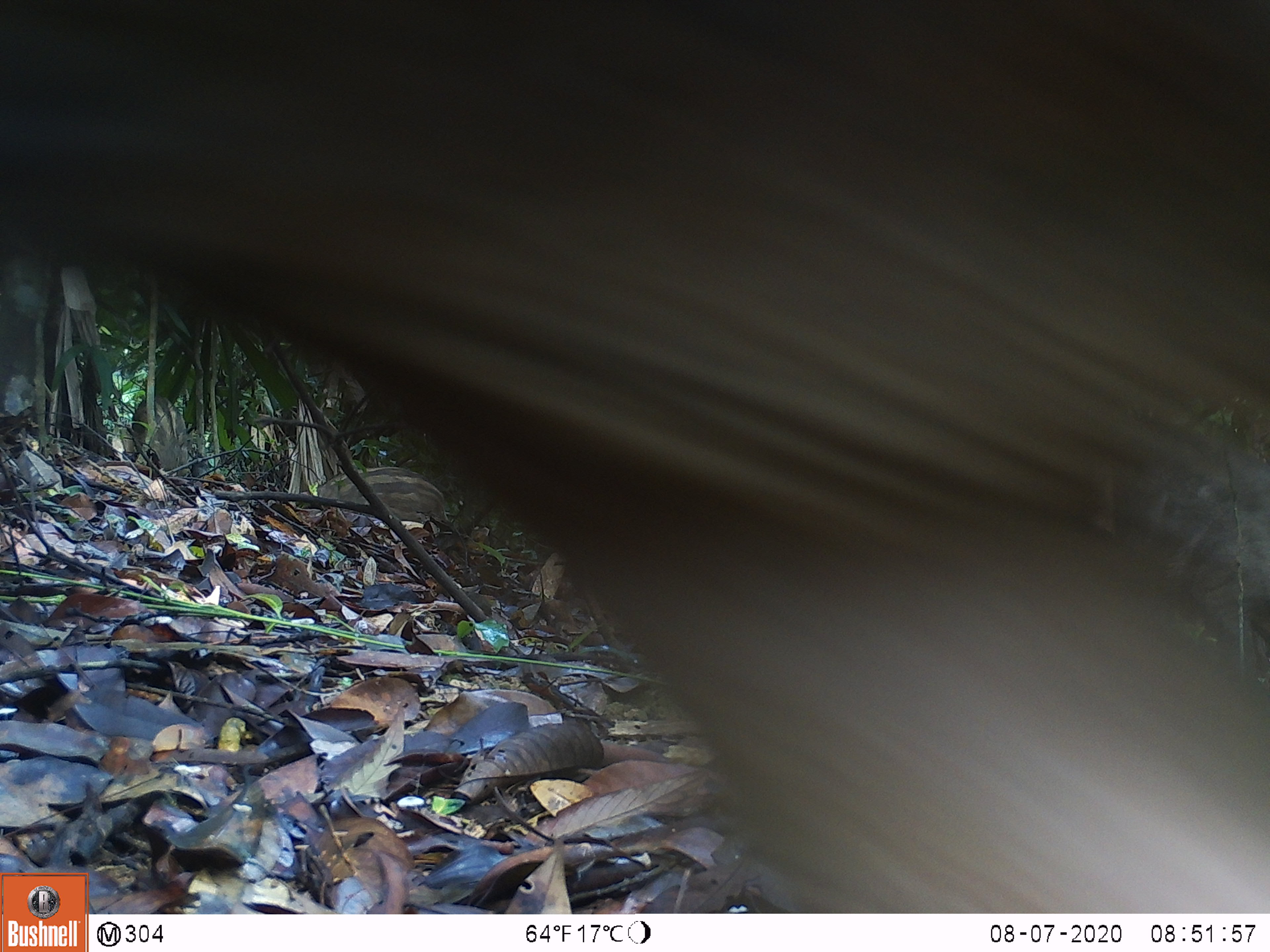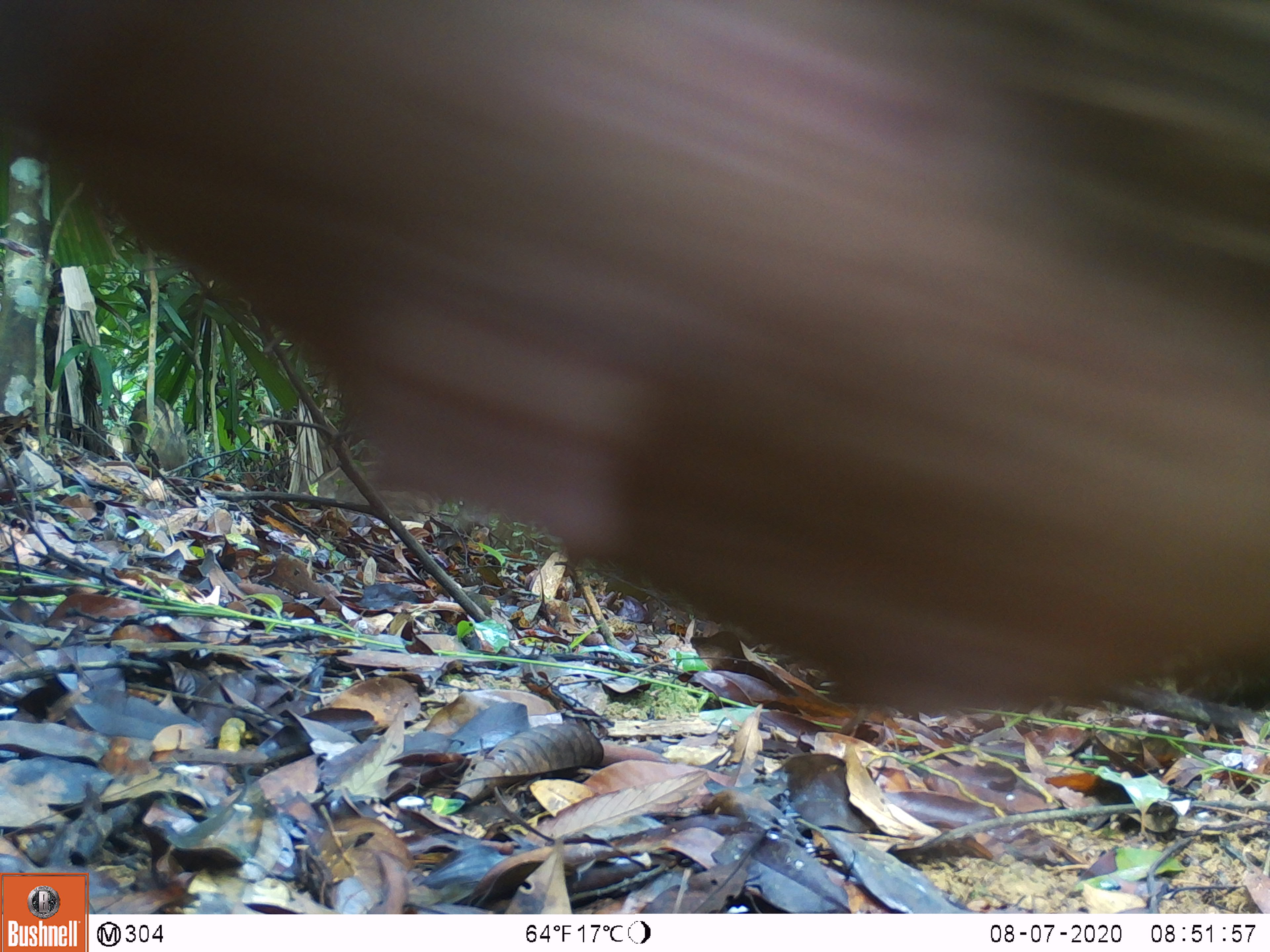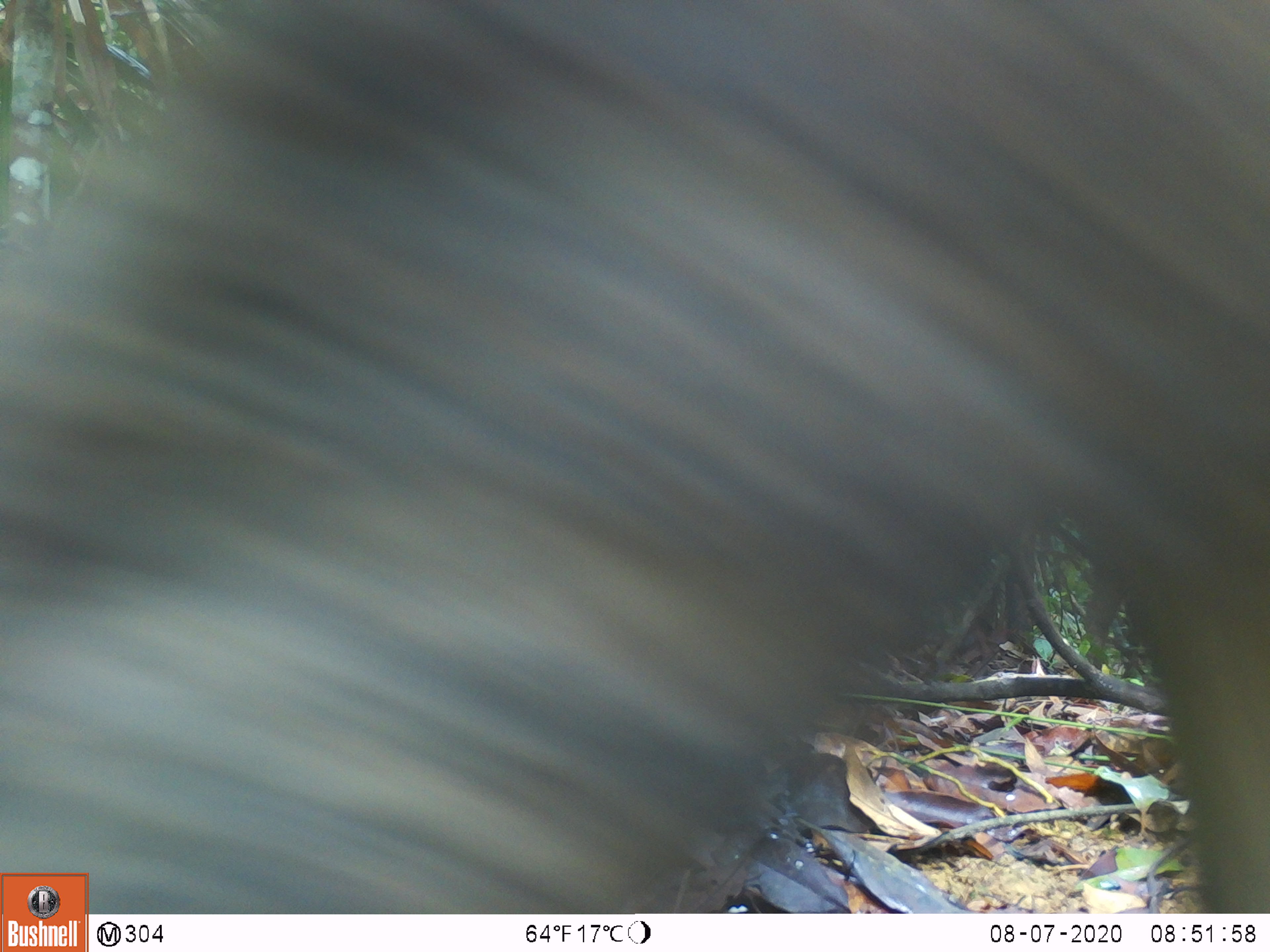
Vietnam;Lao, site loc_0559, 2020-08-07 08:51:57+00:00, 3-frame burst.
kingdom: Animalia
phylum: Chordata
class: Mammalia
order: Artiodactyla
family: Suidae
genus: Sus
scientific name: Sus scrofa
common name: eurasian wild pig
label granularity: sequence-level